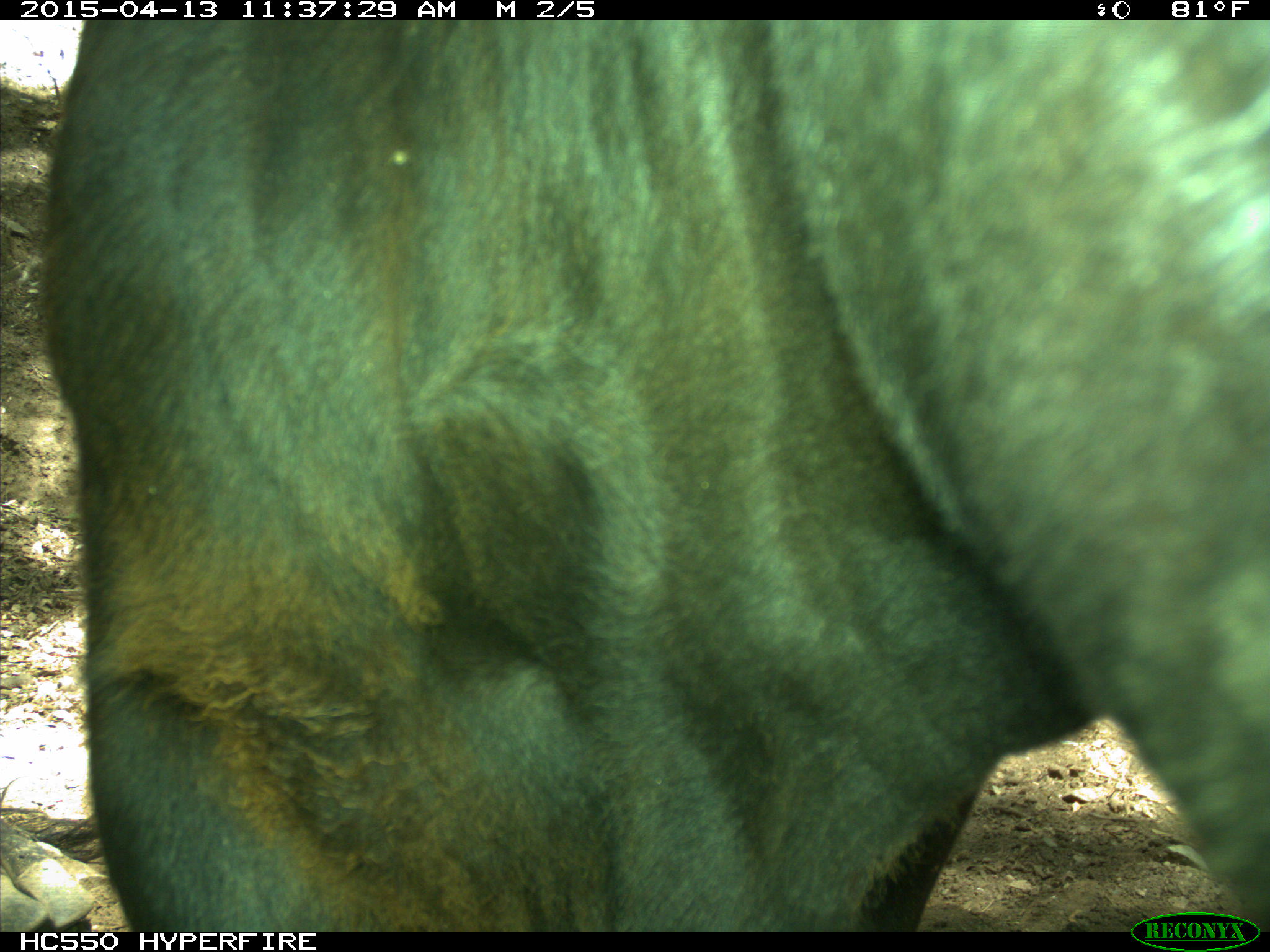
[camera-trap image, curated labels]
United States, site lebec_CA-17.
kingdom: Animalia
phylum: Chordata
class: Mammalia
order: Artiodactyla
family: Bovidae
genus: Bos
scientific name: Bos taurus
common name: domestic cow